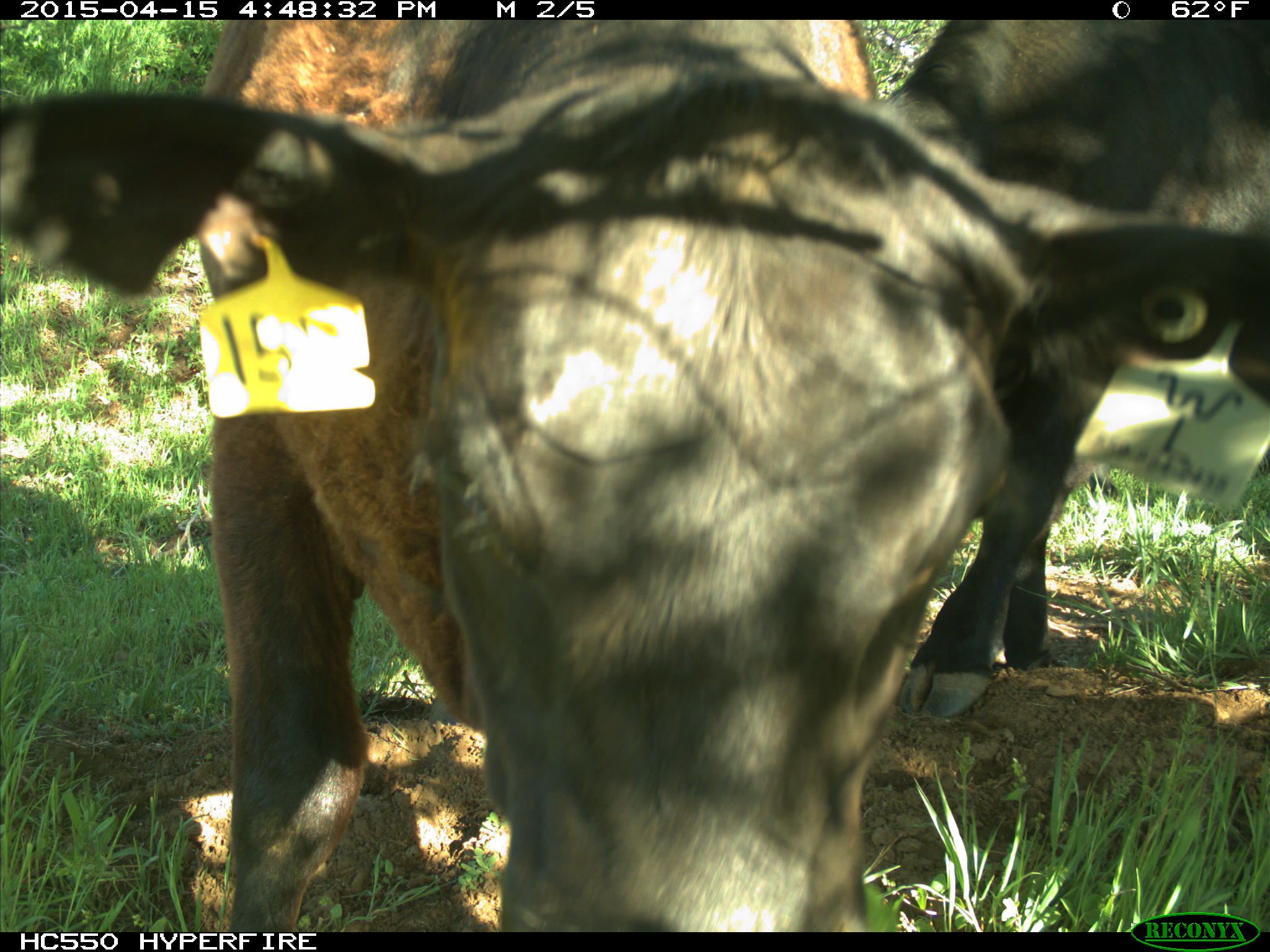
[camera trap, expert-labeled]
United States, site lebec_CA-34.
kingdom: Animalia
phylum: Chordata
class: Mammalia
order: Artiodactyla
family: Bovidae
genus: Bos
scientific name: Bos taurus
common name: domestic cow